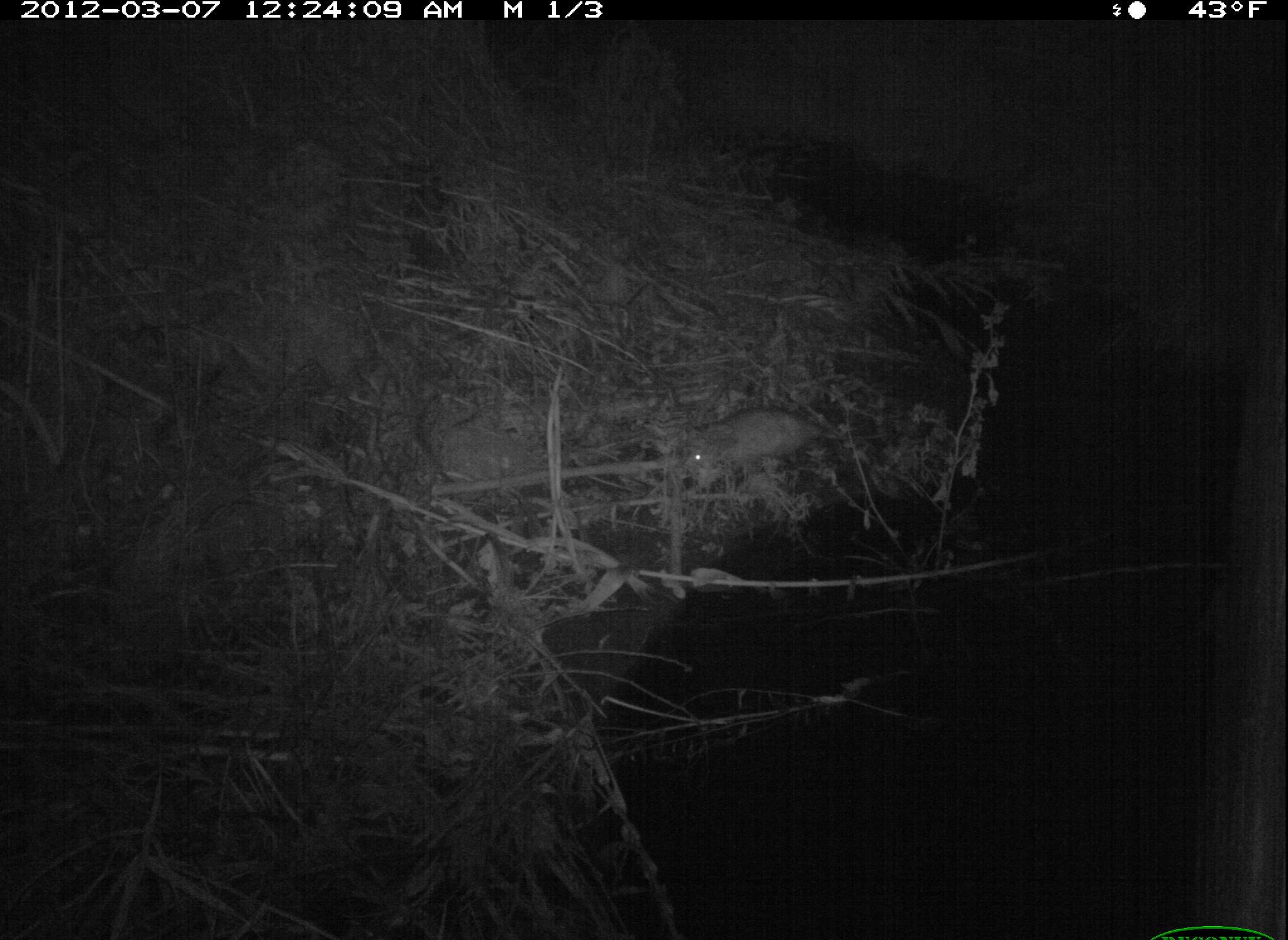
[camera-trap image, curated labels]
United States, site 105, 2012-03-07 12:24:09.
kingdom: Animalia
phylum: Chordata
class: Mammalia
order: Didelphimorphia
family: Didelphidae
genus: Didelphis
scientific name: Didelphis virginiana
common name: virginia opossum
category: opossum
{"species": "opossum (virginia opossum) (Didelphis virginiana)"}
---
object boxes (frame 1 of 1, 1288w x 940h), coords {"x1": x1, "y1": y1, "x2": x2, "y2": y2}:
opossum: {"x1": 670, "y1": 404, "x2": 866, "y2": 498}